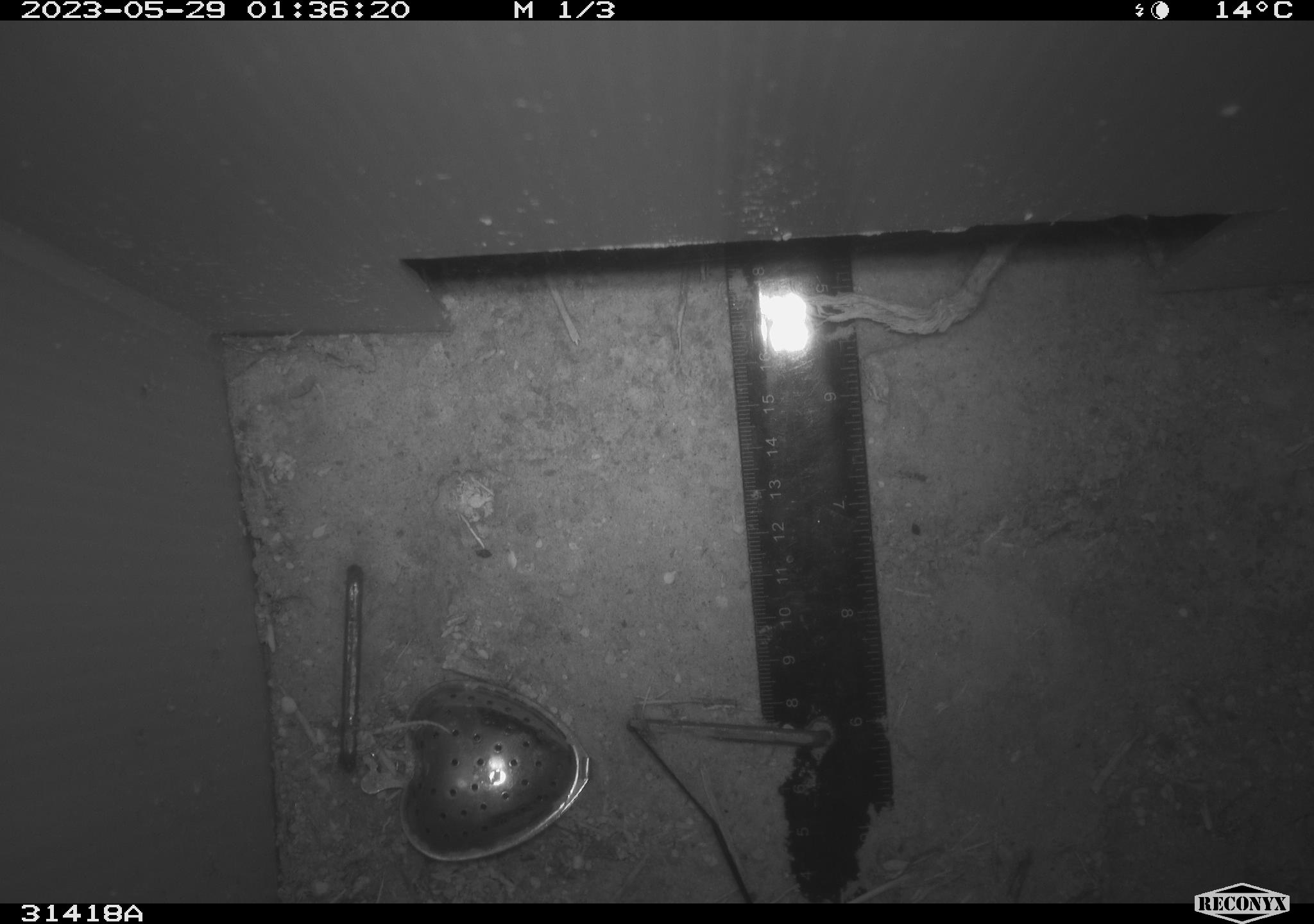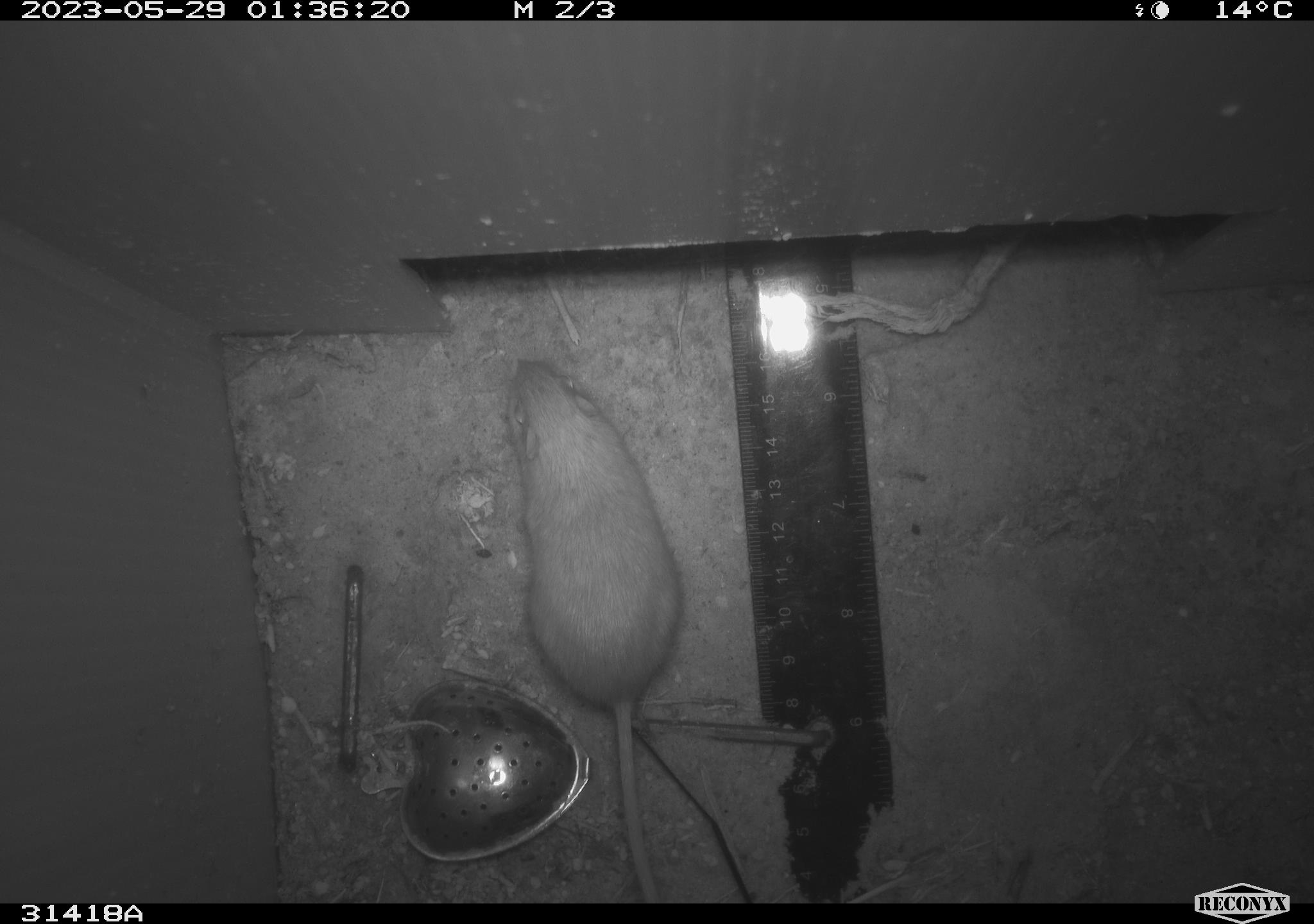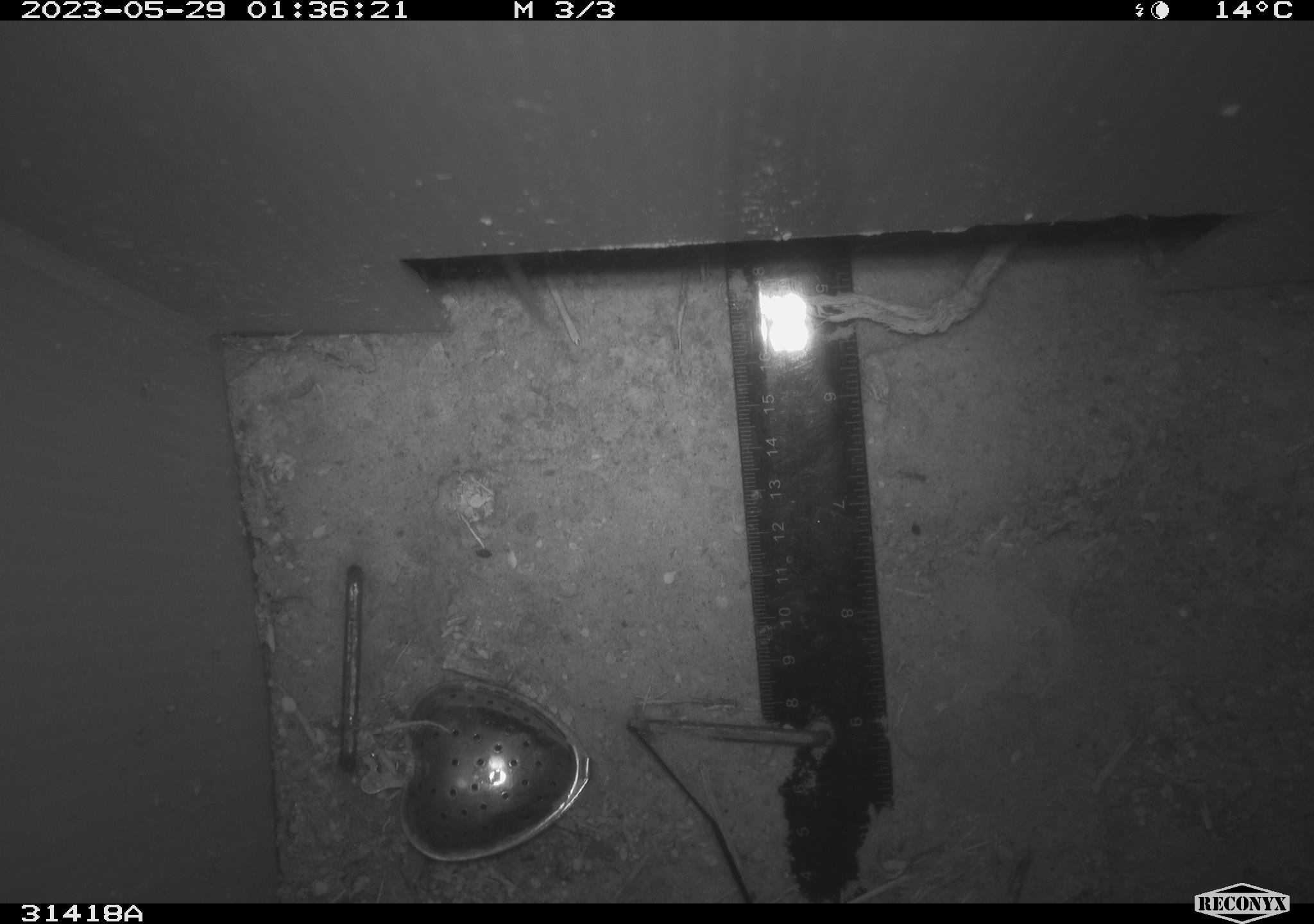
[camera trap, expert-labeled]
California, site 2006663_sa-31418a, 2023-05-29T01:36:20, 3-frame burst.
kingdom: Animalia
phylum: Chordata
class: Mammalia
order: Rodentia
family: Heteromyidae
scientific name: Heteromyidae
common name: kangaroo rats and pocket mice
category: heteromyidae family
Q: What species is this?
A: Heteromyidae family (kangaroo rats and pocket mice) (Heteromyidae).